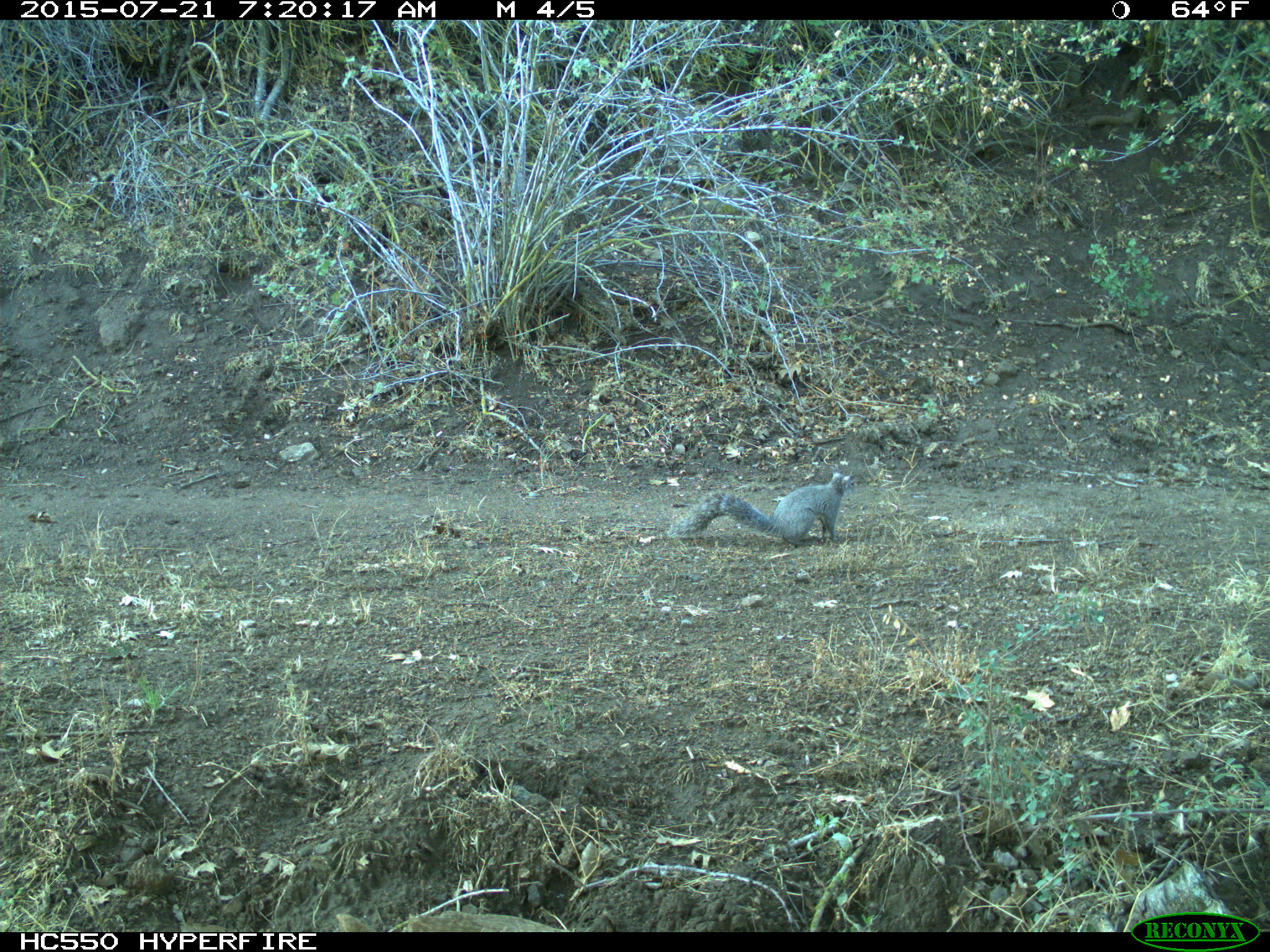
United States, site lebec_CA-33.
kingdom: Animalia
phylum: Chordata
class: Mammalia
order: Rodentia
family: Sciuridae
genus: Sciurus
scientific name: Sciurus carolinensis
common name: eastern gray squirrel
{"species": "Sciurus carolinensis (eastern gray squirrel)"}